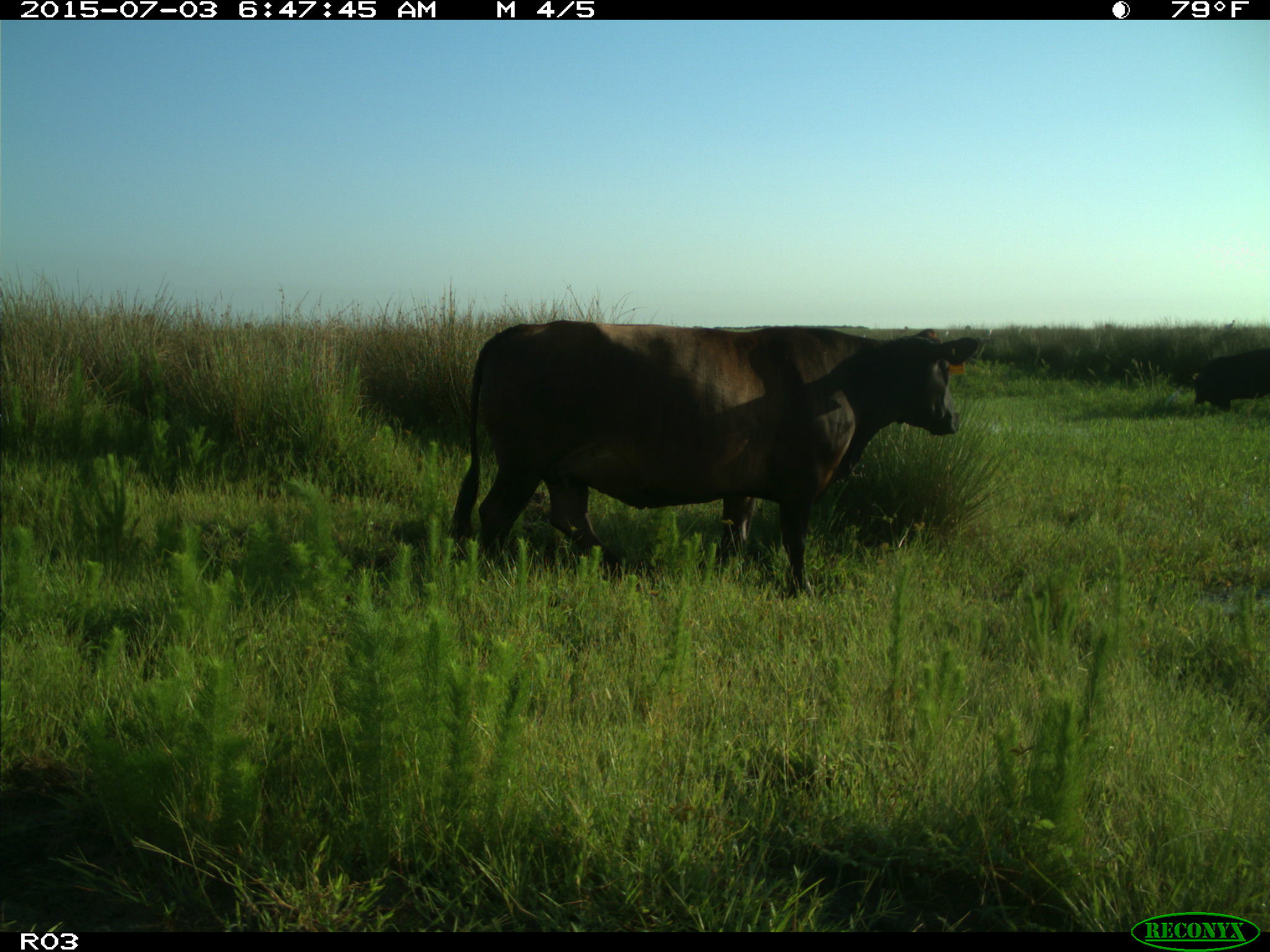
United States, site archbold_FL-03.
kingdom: Animalia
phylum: Chordata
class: Mammalia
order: Artiodactyla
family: Bovidae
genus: Bos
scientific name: Bos taurus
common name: domestic cow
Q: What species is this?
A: Bos taurus (domestic cow).